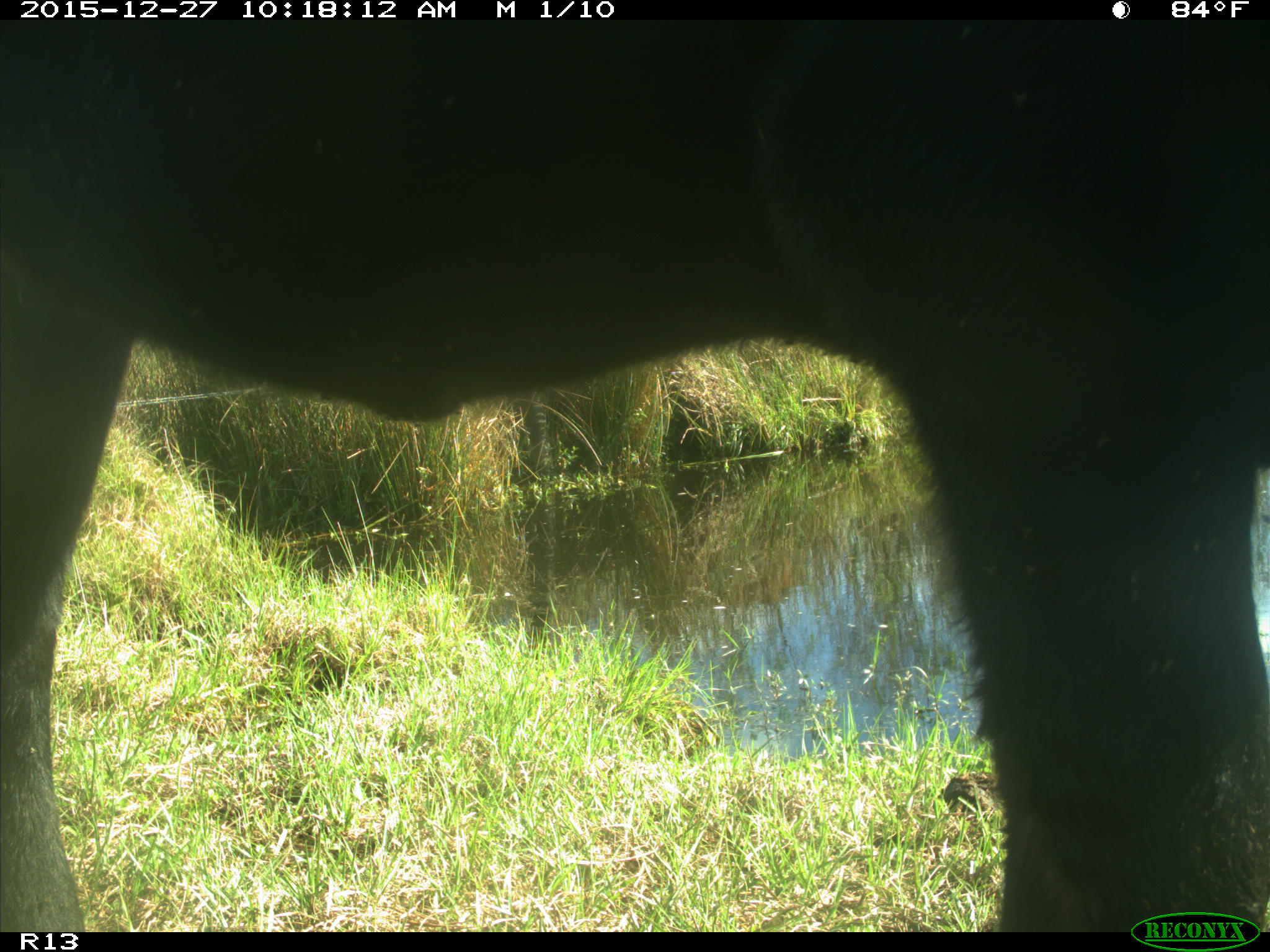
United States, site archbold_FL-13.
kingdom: Animalia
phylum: Chordata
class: Mammalia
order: Artiodactyla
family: Bovidae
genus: Bos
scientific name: Bos taurus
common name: domestic cow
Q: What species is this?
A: Bos taurus (domestic cow).